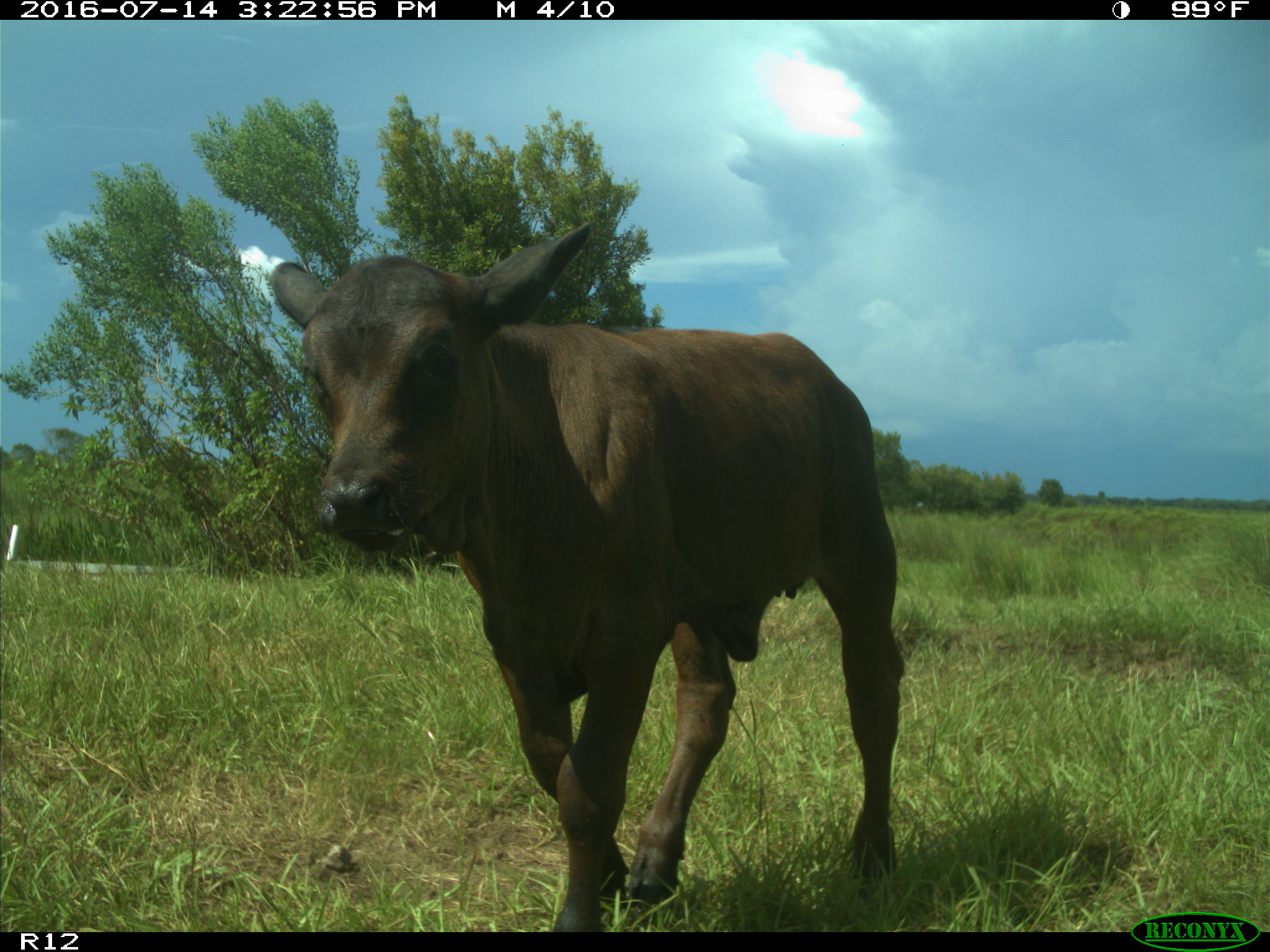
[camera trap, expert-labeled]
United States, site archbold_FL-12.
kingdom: Animalia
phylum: Chordata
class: Mammalia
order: Artiodactyla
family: Bovidae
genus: Bos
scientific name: Bos taurus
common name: domestic cow